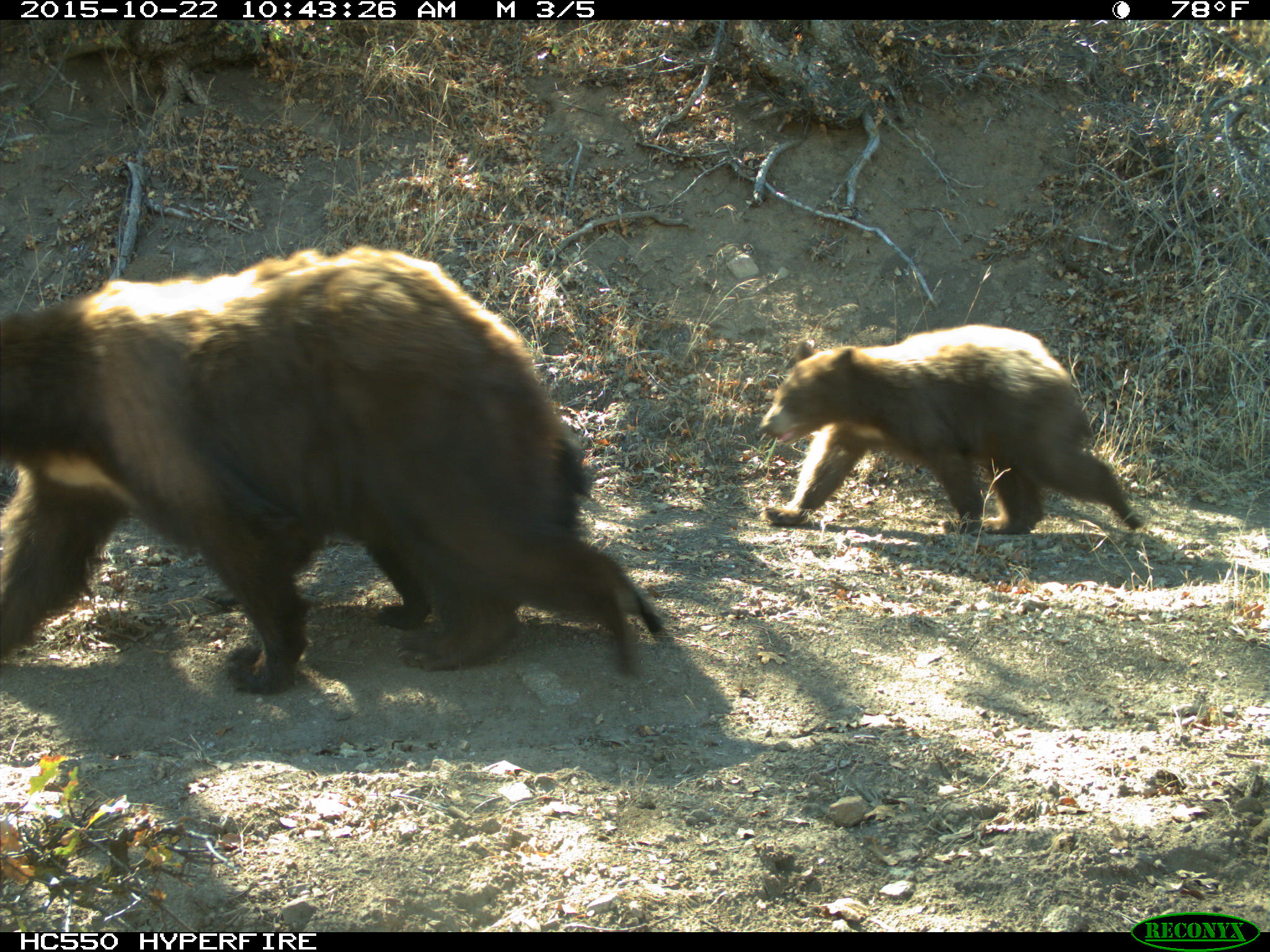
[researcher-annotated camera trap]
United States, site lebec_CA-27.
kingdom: Animalia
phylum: Chordata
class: Mammalia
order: Carnivora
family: Ursidae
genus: Ursus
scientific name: Ursus americanus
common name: american black bear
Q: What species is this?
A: Ursus americanus (american black bear).